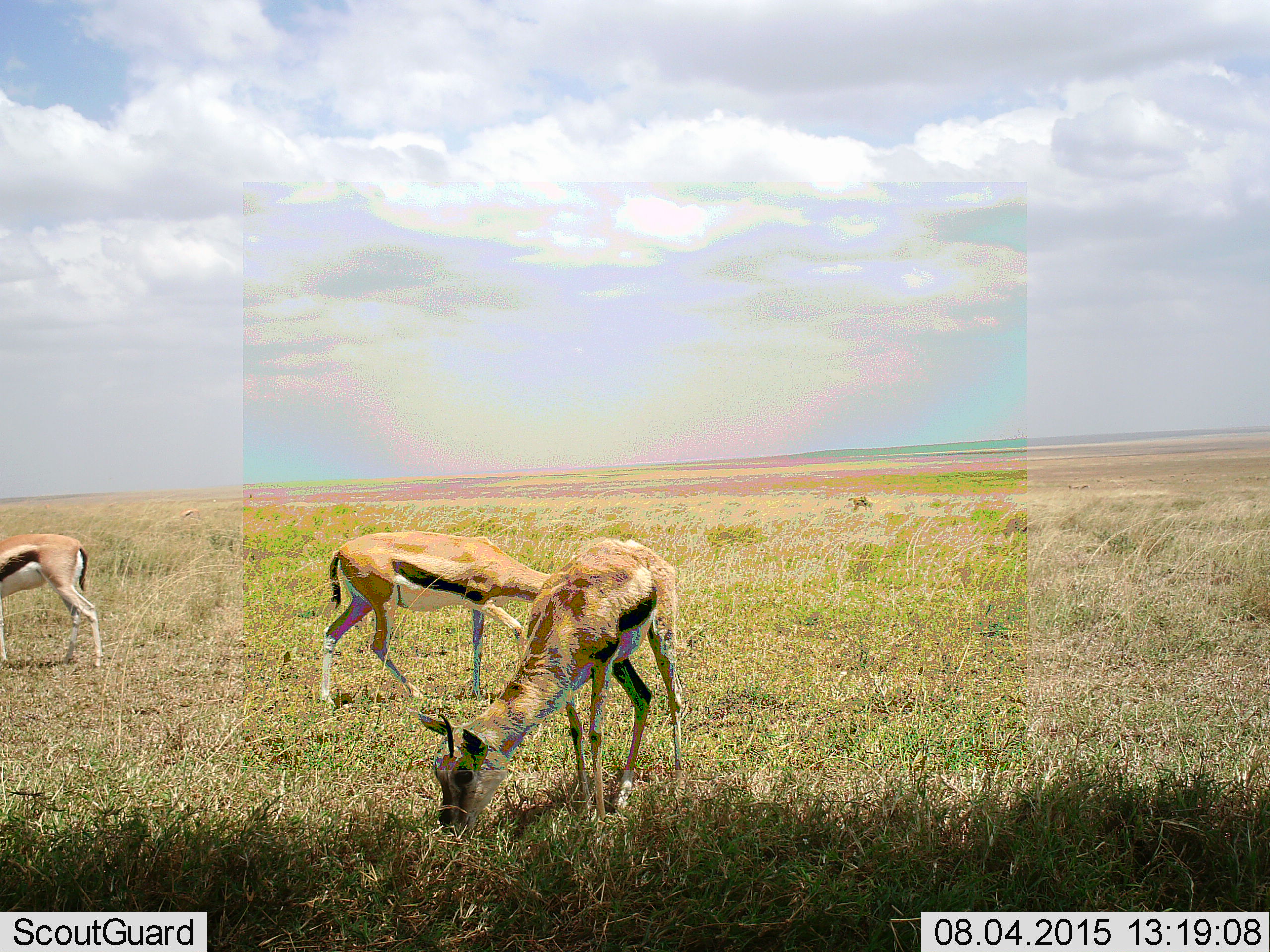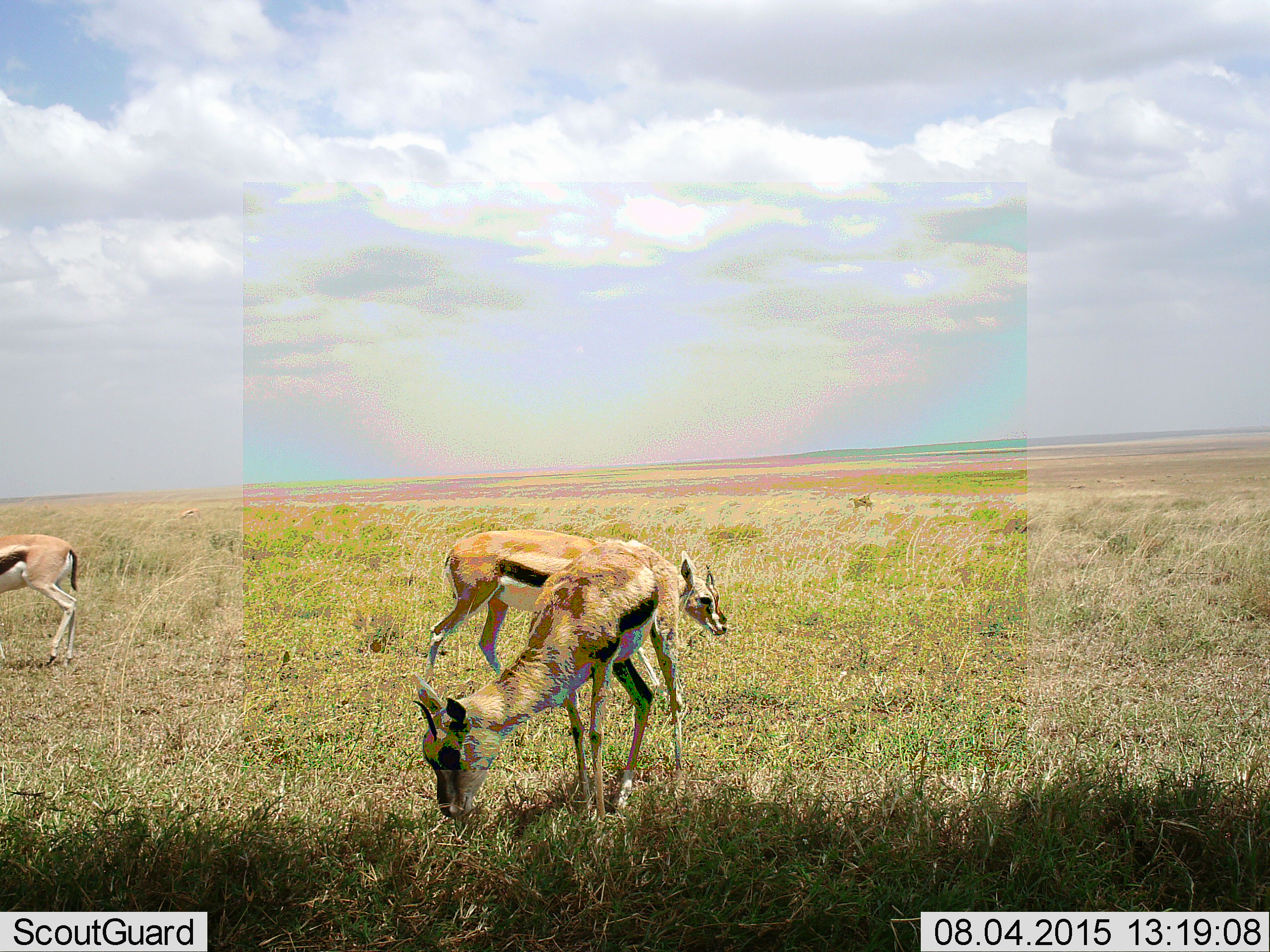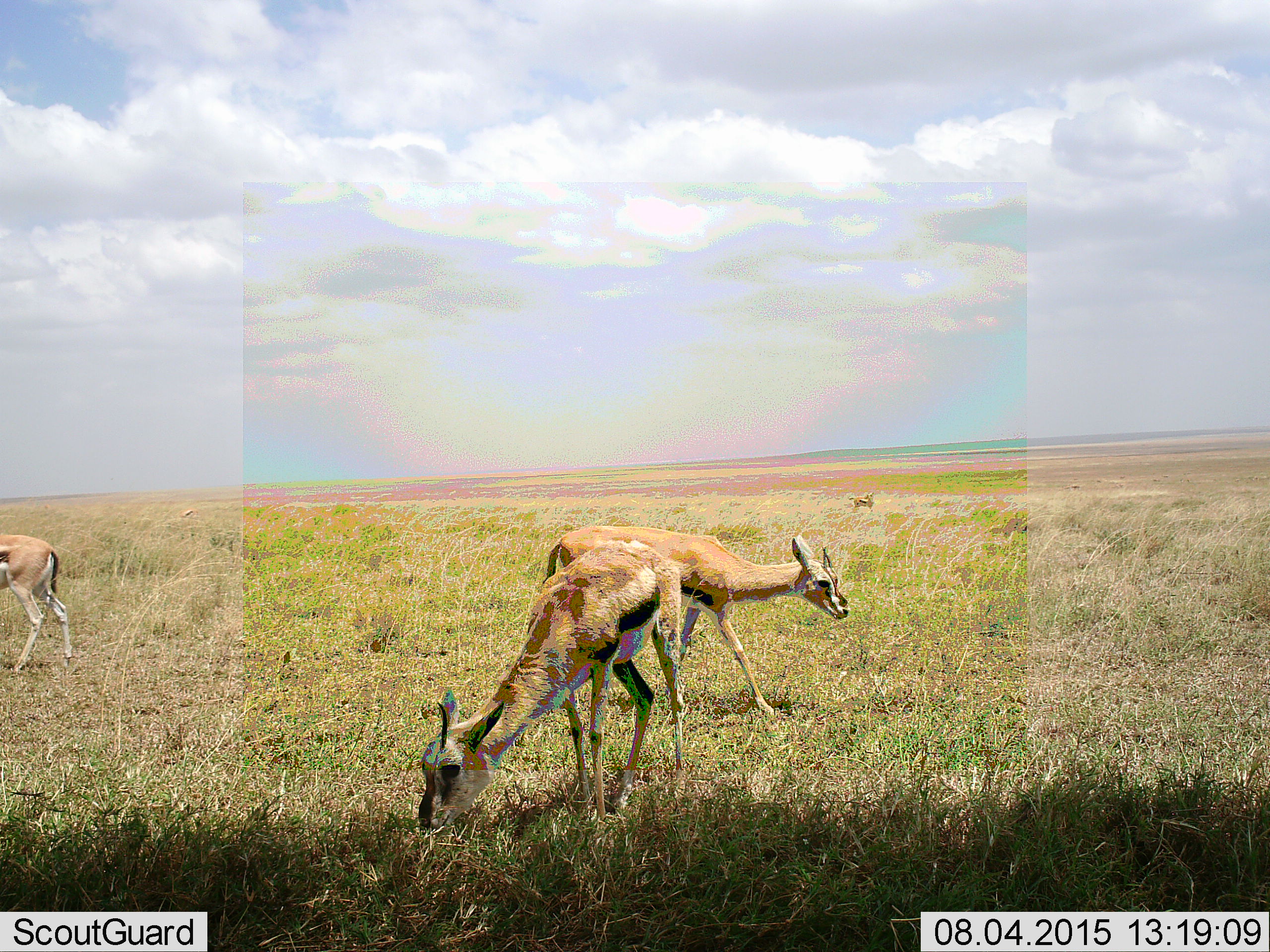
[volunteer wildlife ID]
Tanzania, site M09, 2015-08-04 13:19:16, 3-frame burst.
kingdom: Animalia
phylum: Chordata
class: Mammalia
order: Artiodactyla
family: Bovidae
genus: Eudorcas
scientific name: Eudorcas thomsonii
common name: thomson's gazelle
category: gazellethomsons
Gazellethomsons (thomson's gazelle) (Eudorcas thomsonii), count 3. Behavior (volunteer vote fractions): standing 22%, resting 0%, moving 56%, interacting 11%. Young present (vote fraction): 22%. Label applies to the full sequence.